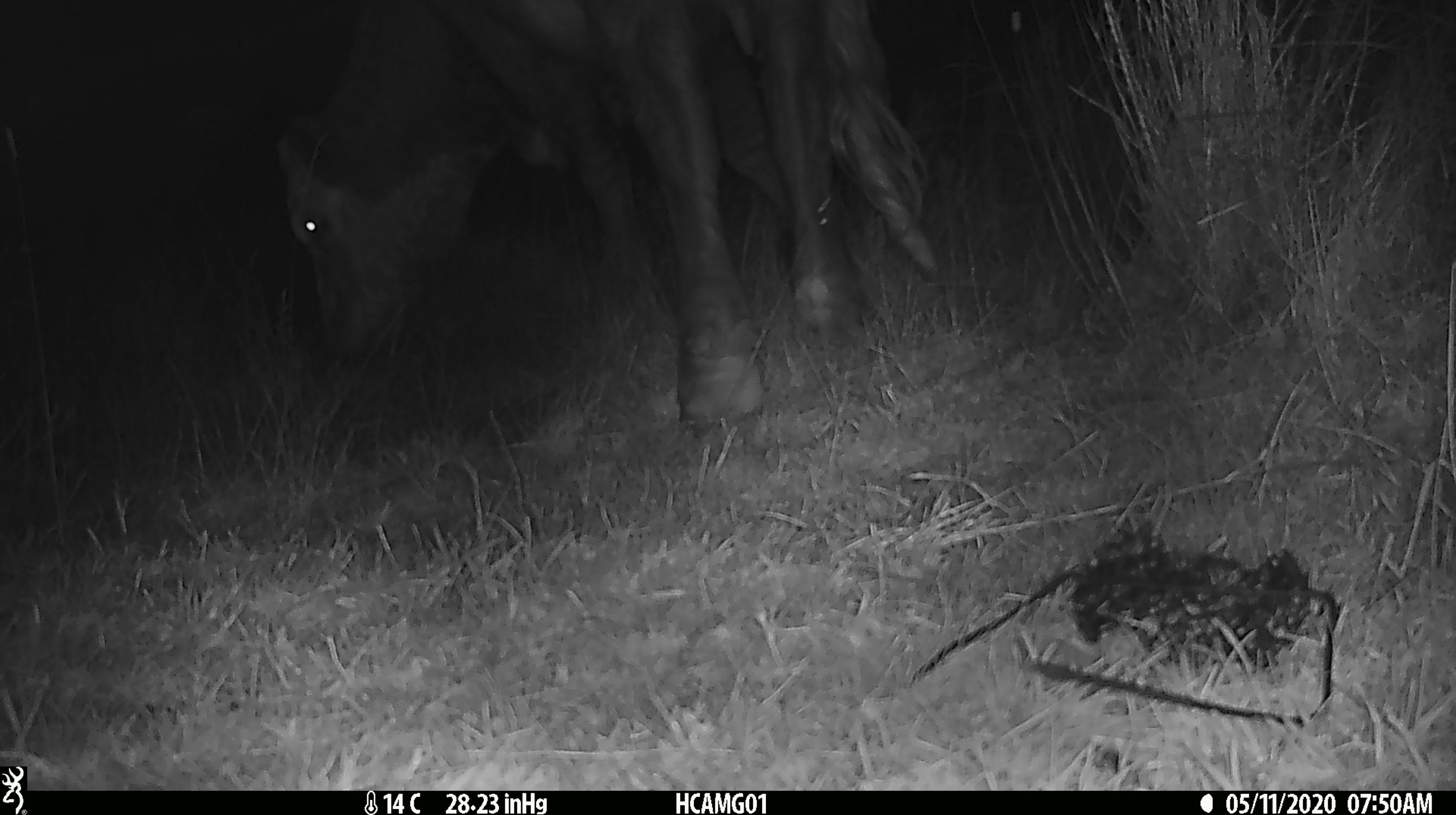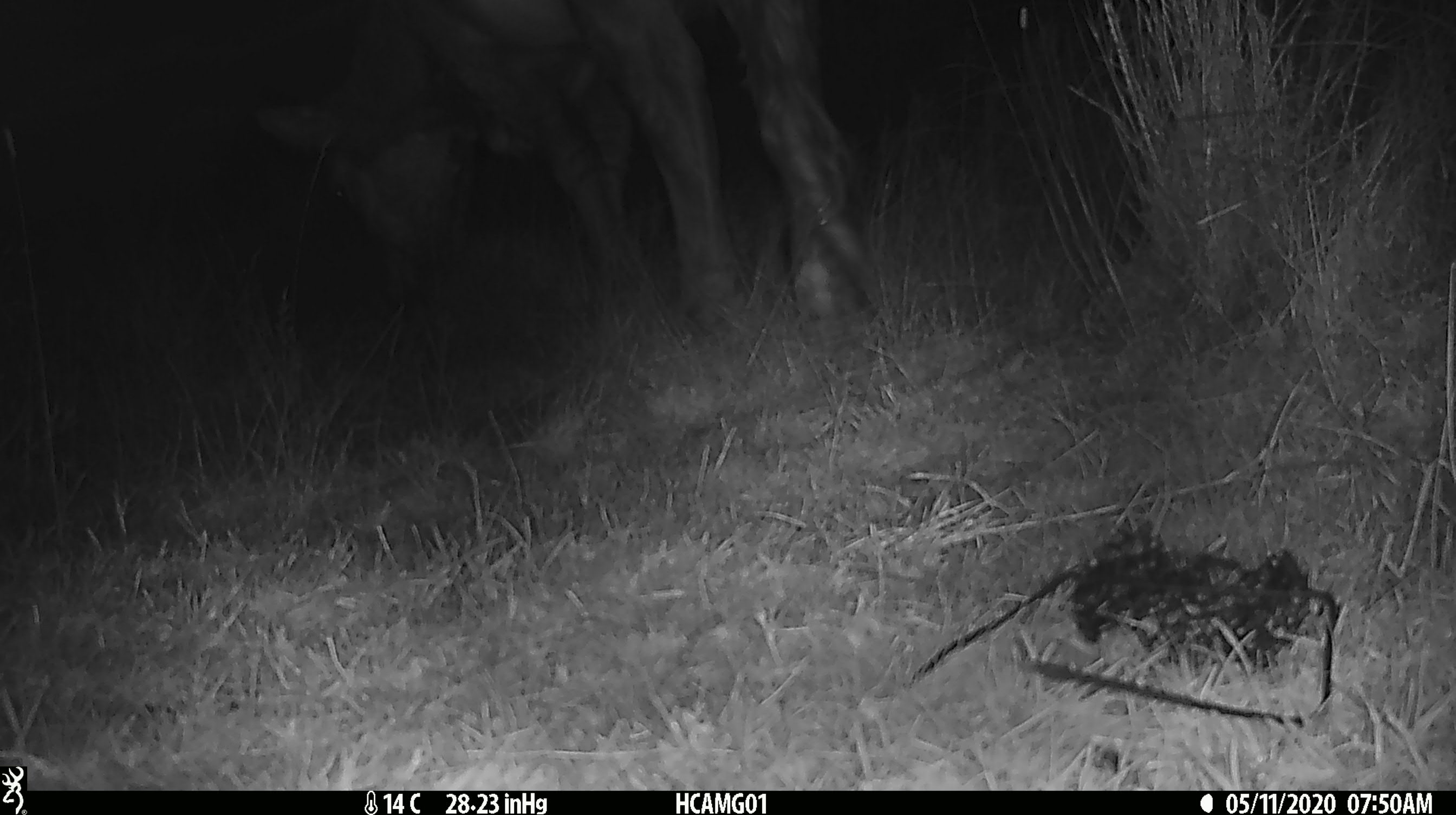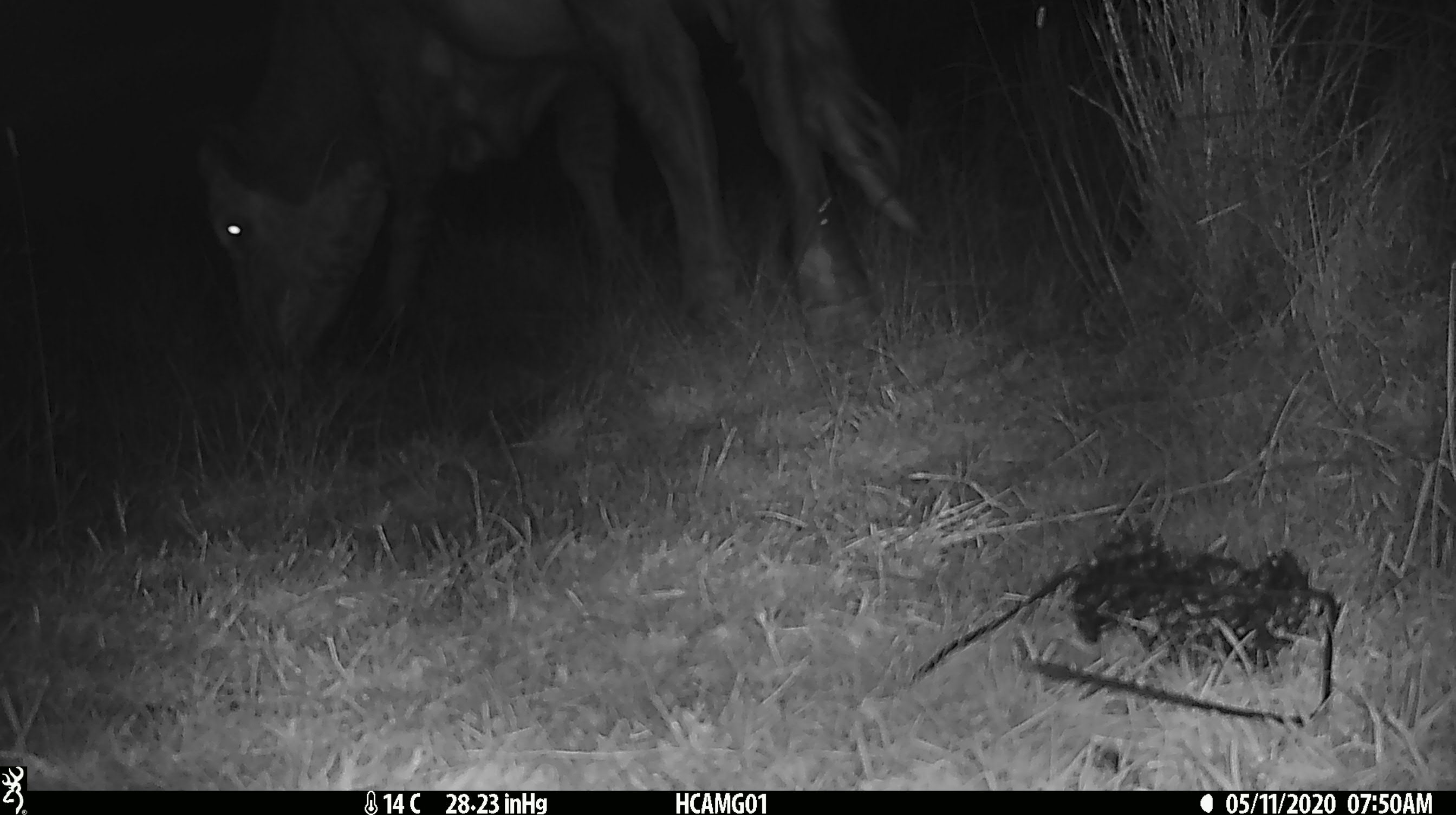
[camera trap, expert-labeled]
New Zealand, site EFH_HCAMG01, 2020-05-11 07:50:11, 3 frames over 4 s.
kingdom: Animalia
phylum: Chordata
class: Mammalia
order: Artiodactyla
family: Bovidae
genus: Bos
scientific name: Bos taurus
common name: domestic cow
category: cow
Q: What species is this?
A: Cow (domestic cow) (Bos taurus).